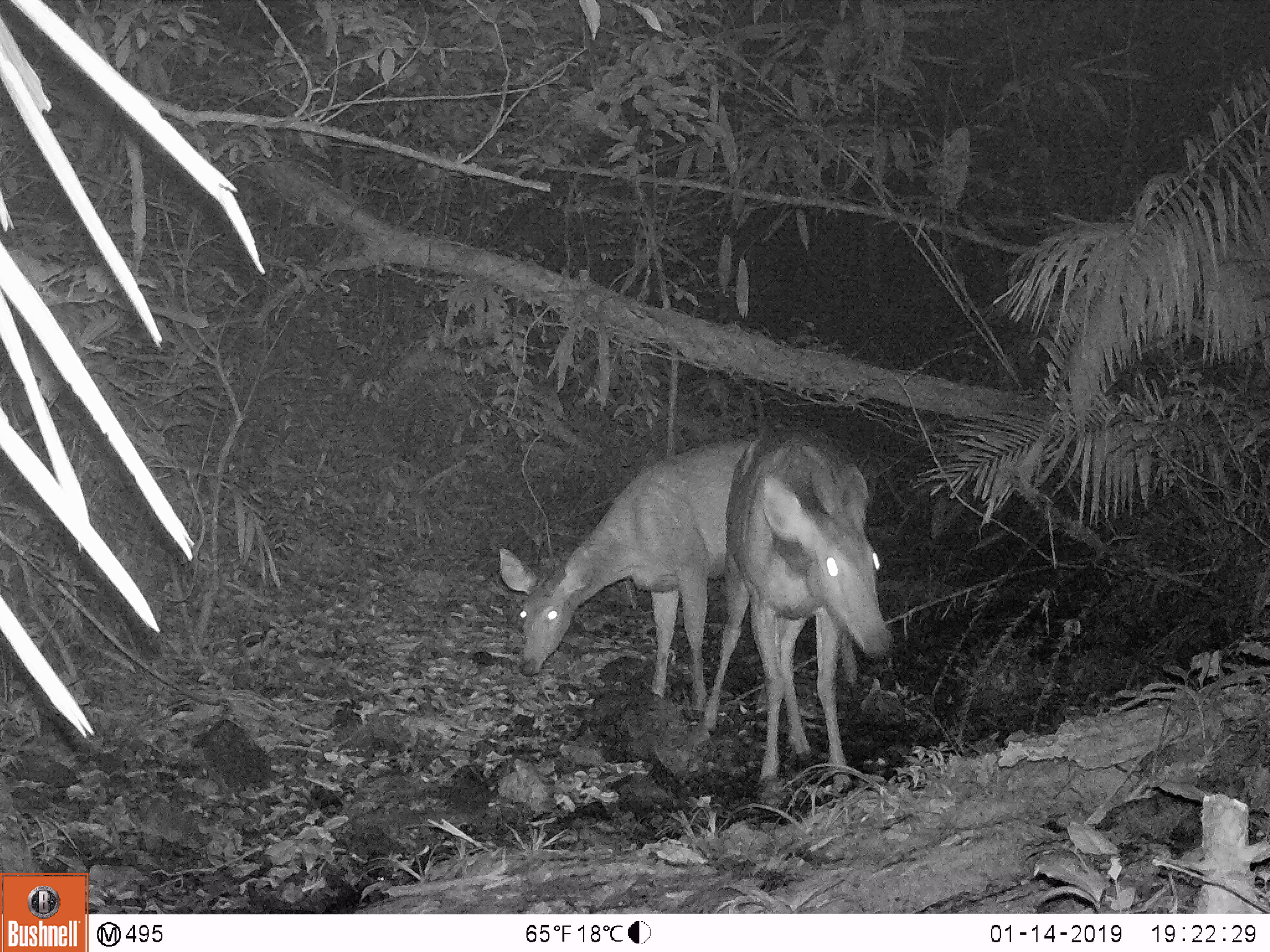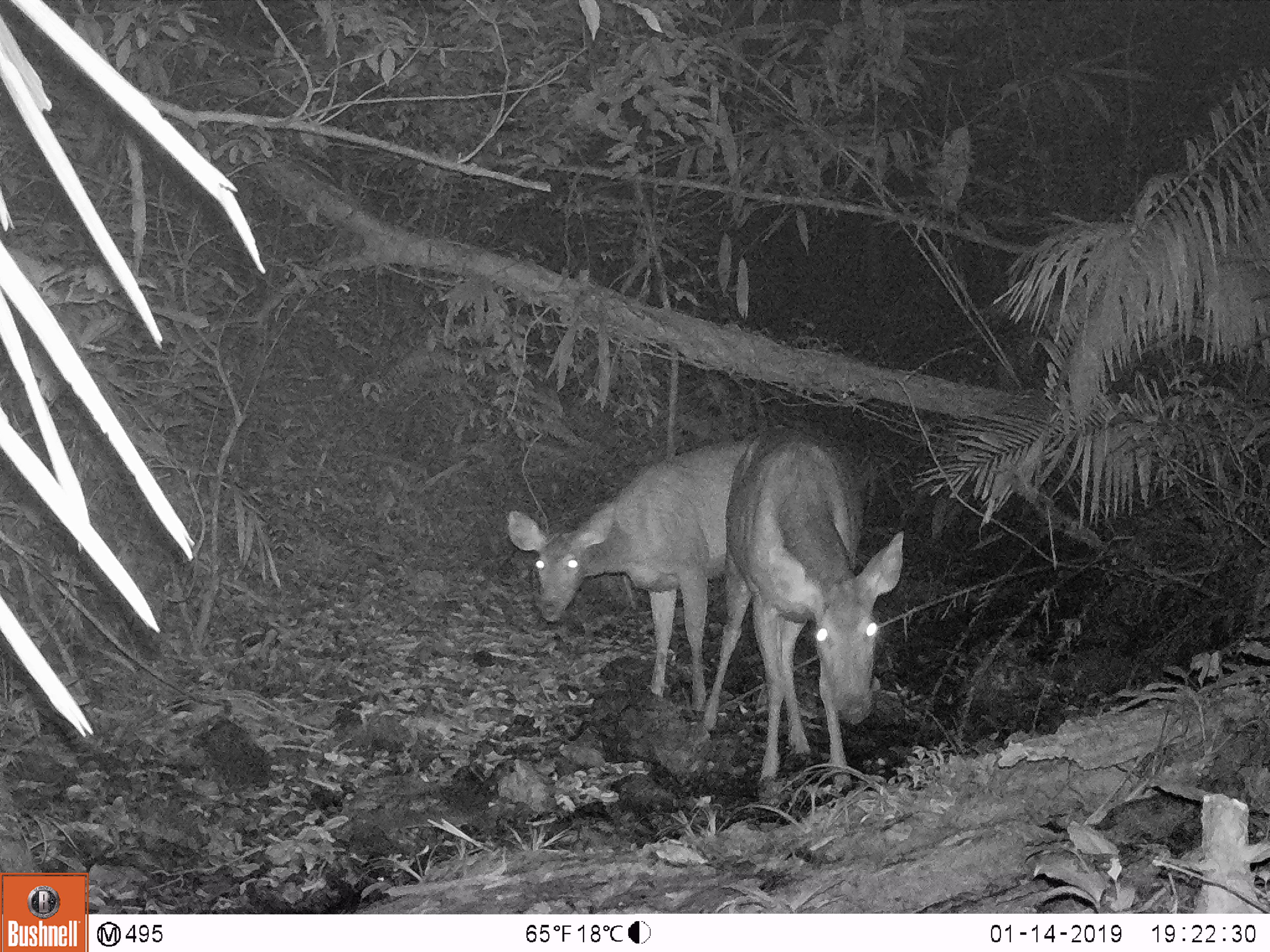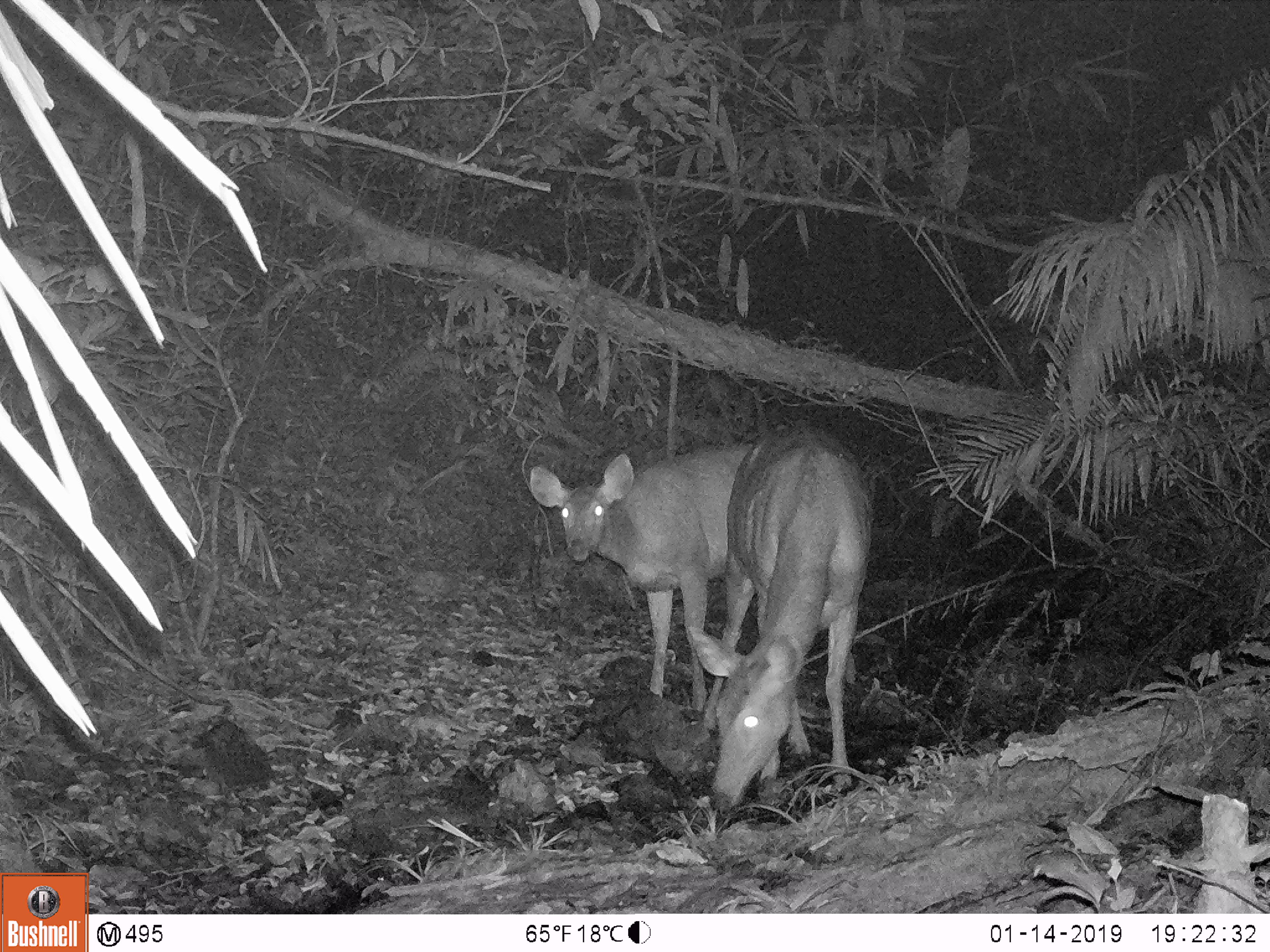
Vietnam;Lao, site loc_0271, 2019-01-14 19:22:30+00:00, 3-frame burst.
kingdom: Animalia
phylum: Chordata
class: Mammalia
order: Artiodactyla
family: Cervidae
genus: Rusa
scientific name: Rusa unicolor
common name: sambar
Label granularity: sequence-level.